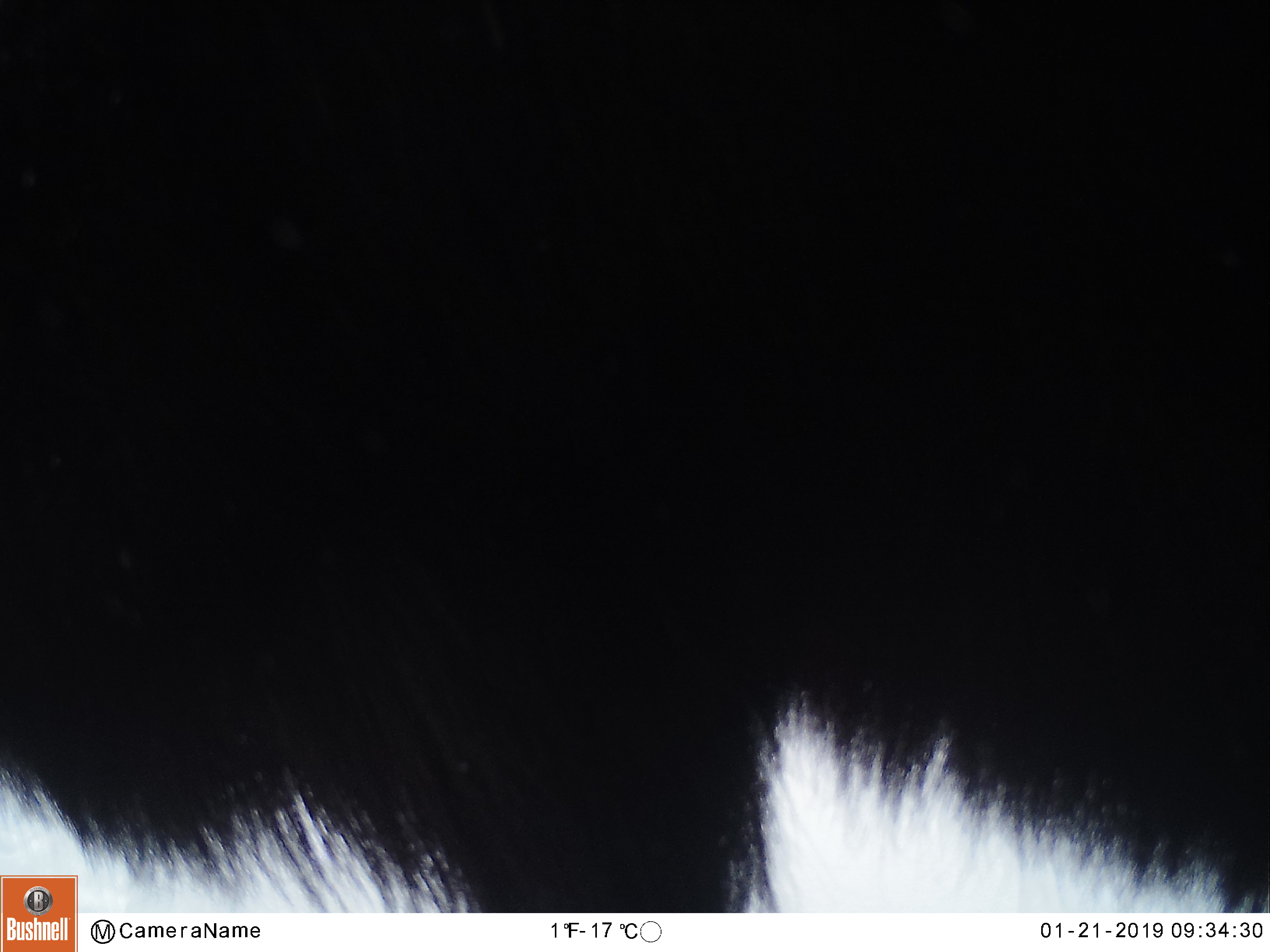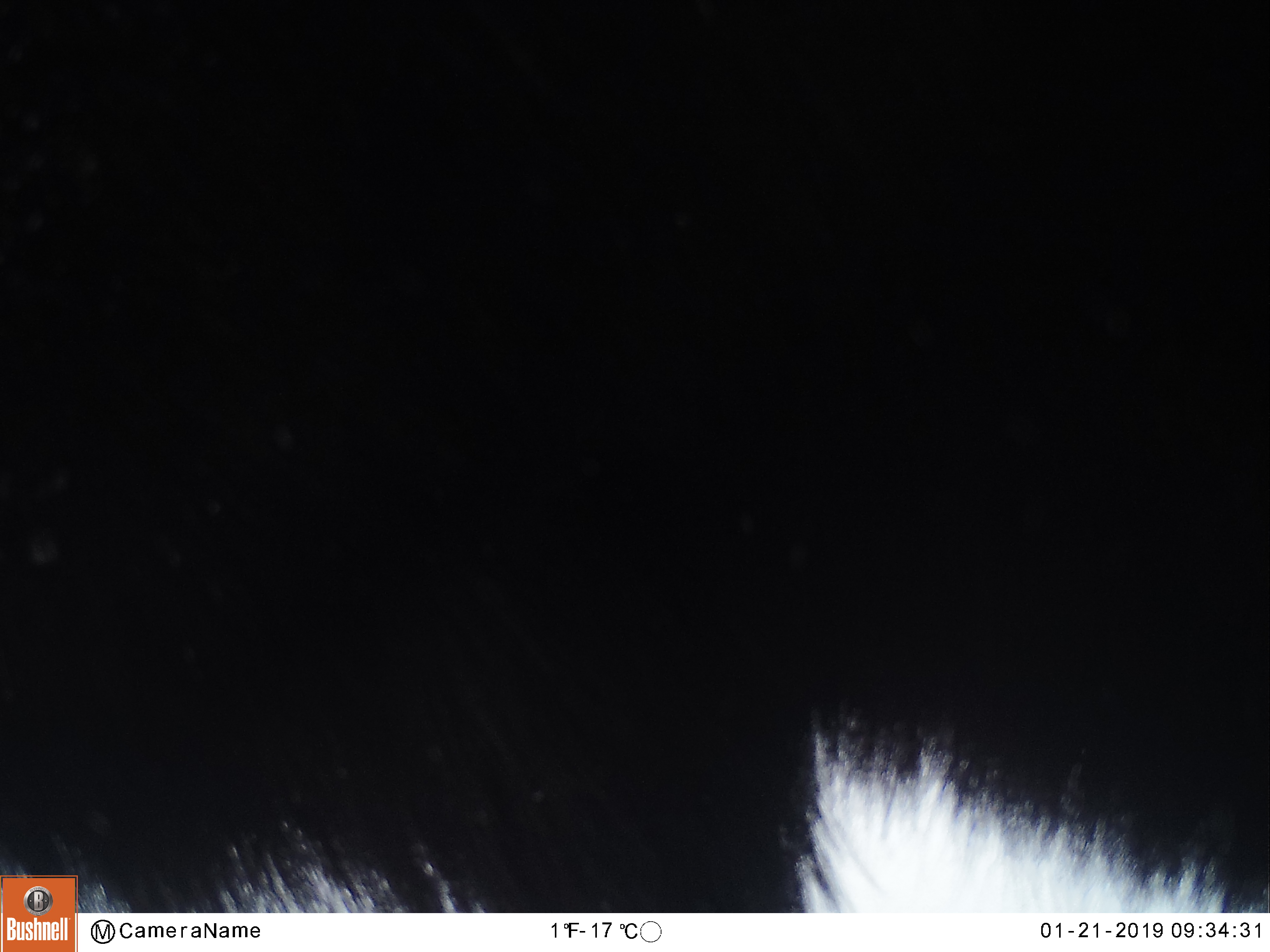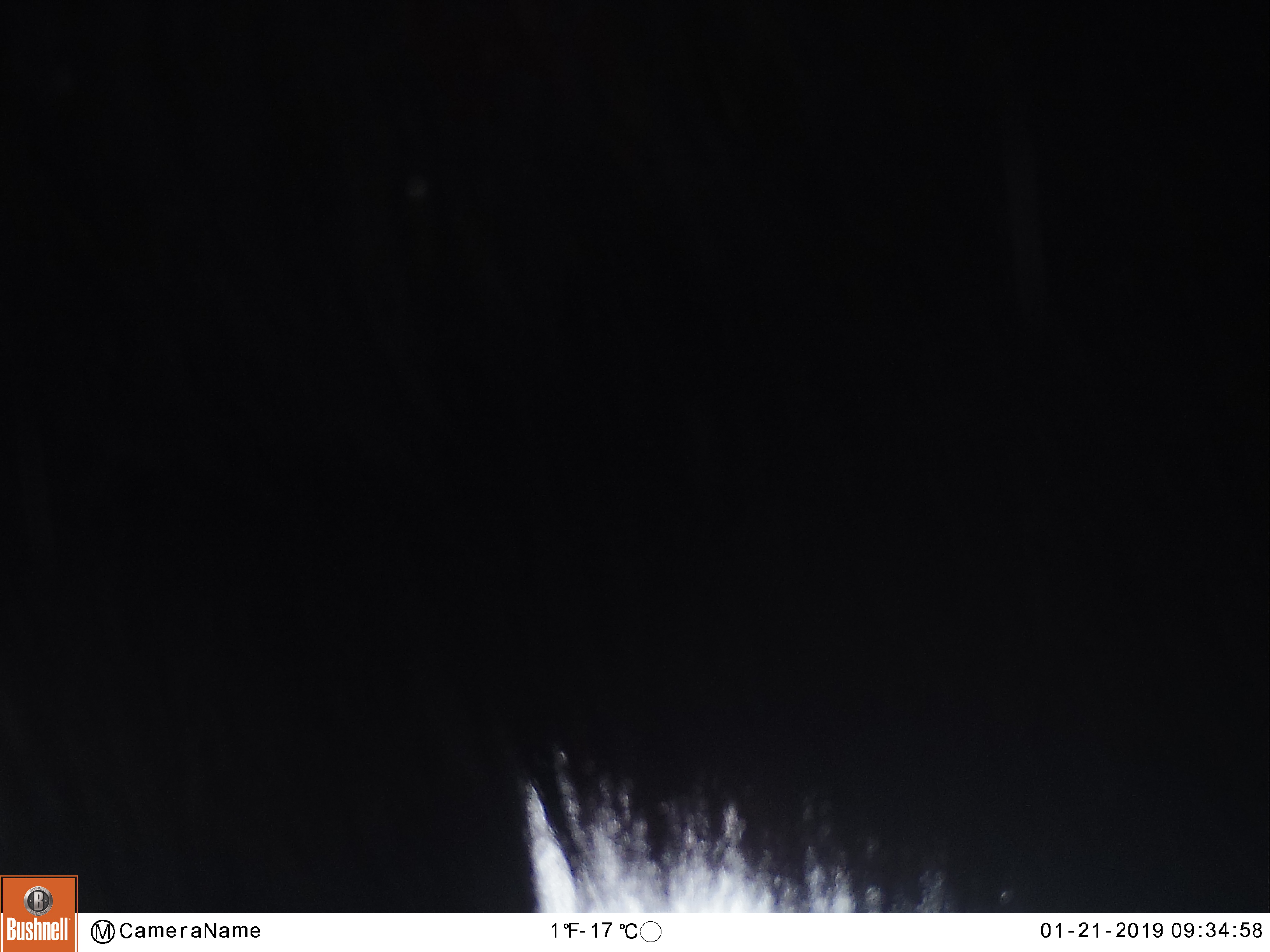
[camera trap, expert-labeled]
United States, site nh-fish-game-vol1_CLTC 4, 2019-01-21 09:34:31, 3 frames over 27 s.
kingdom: Animalia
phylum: Chordata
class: Mammalia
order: Artiodactyla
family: Cervidae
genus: Alces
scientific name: Alces alces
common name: moose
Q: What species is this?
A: Moose (Alces alces).